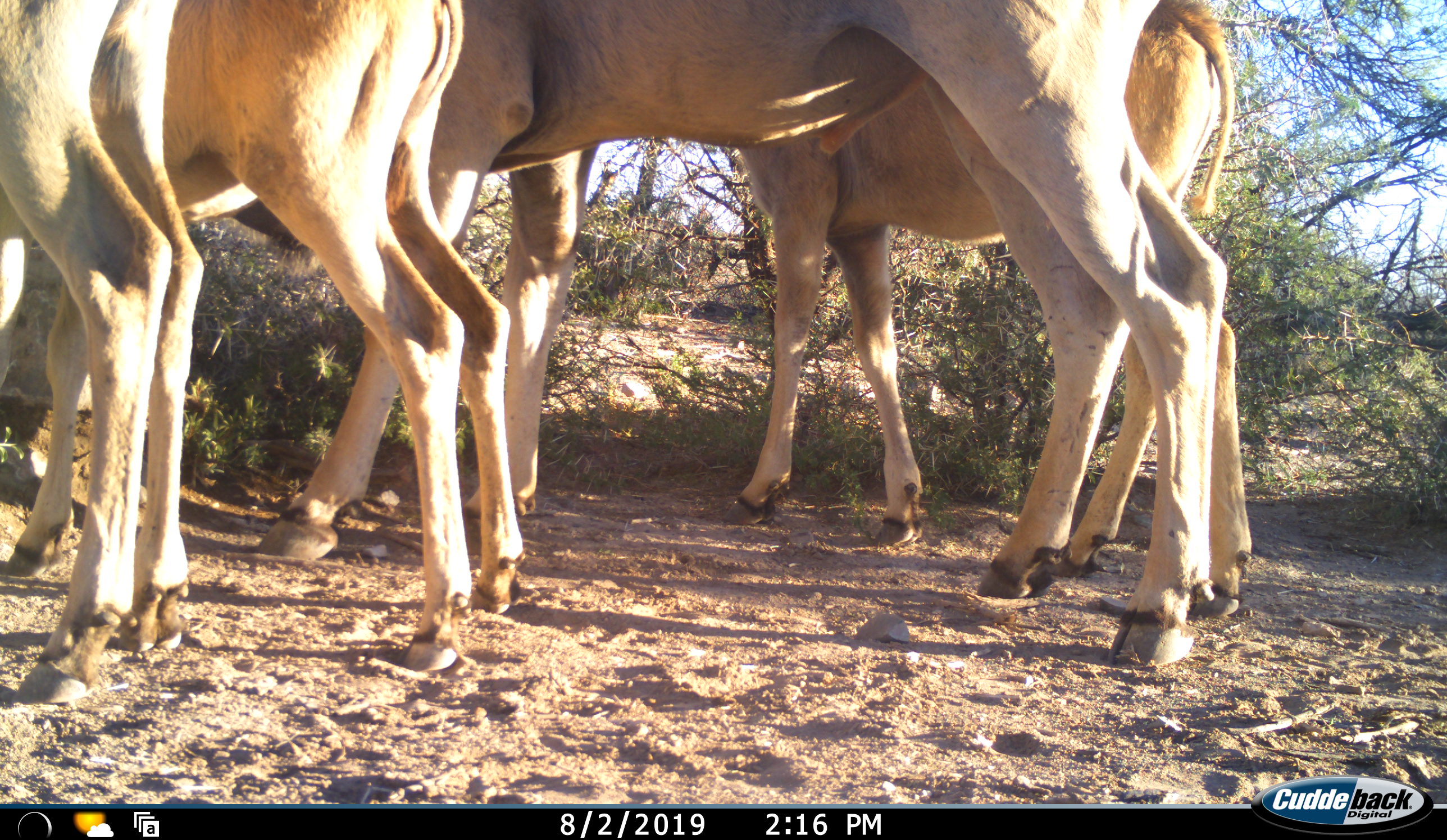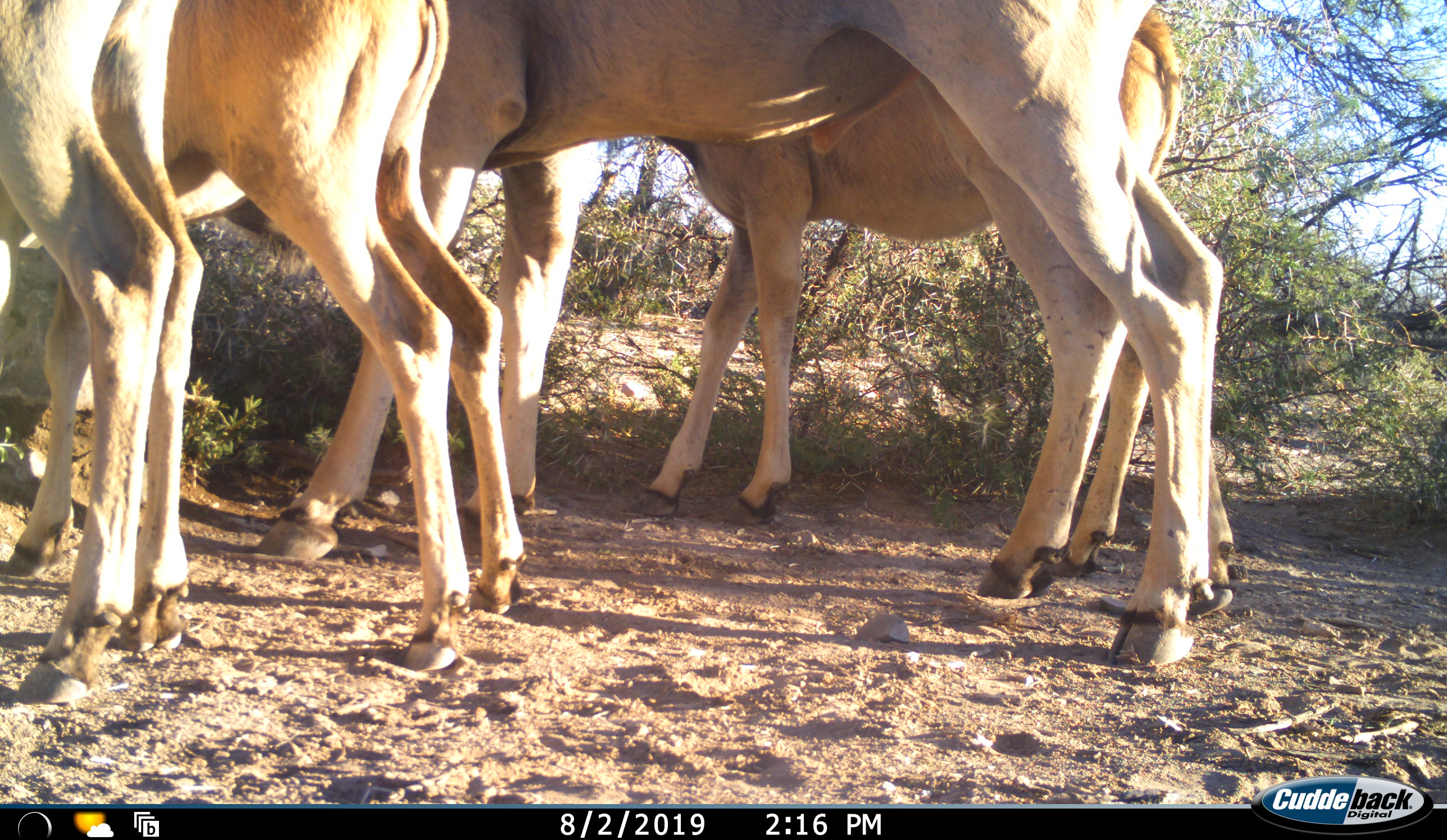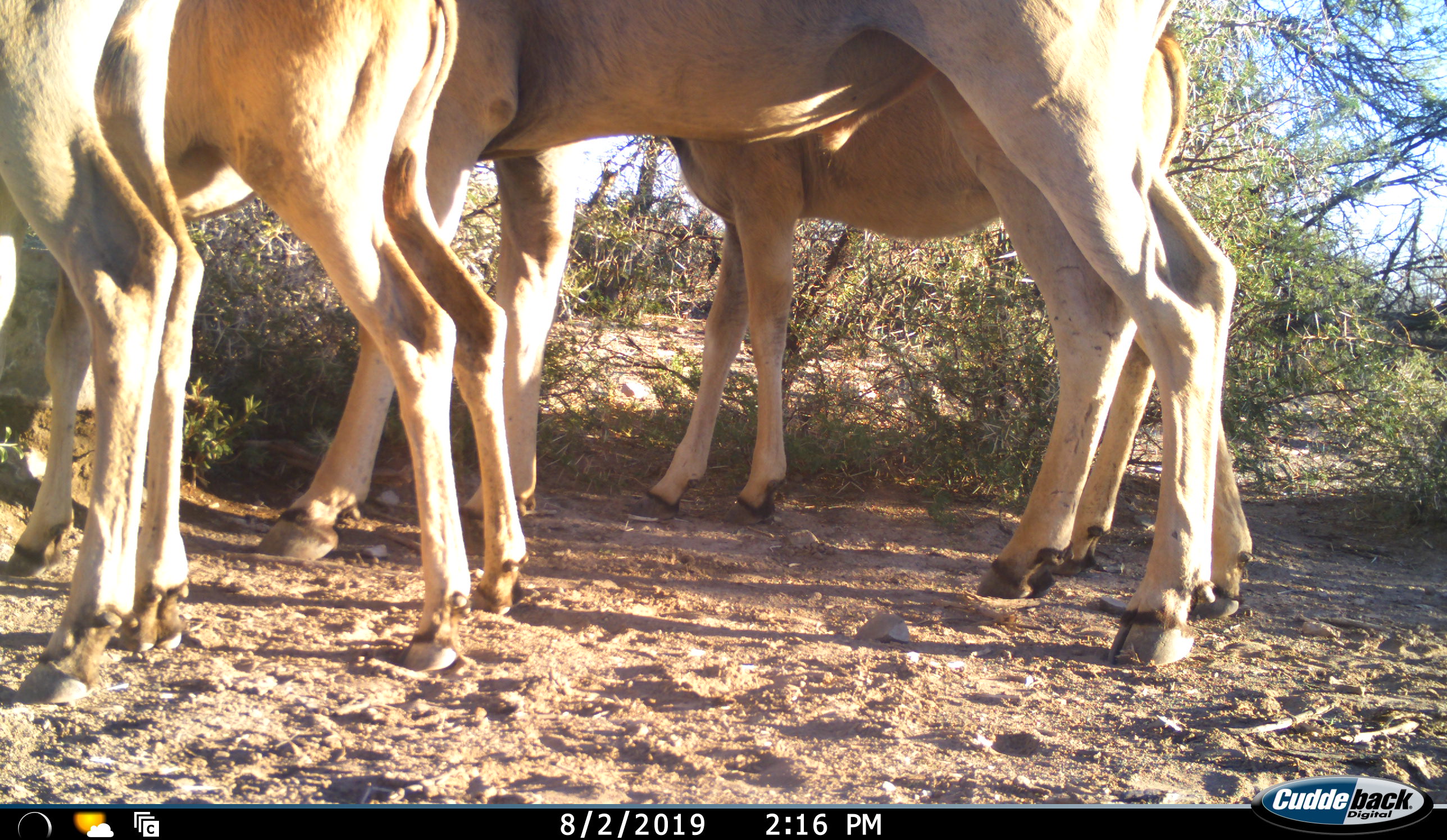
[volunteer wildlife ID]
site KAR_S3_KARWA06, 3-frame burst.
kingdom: Animalia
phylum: Chordata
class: Mammalia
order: Artiodactyla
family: Bovidae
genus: Tragelaphus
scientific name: Tragelaphus oryx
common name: eland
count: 4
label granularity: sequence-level